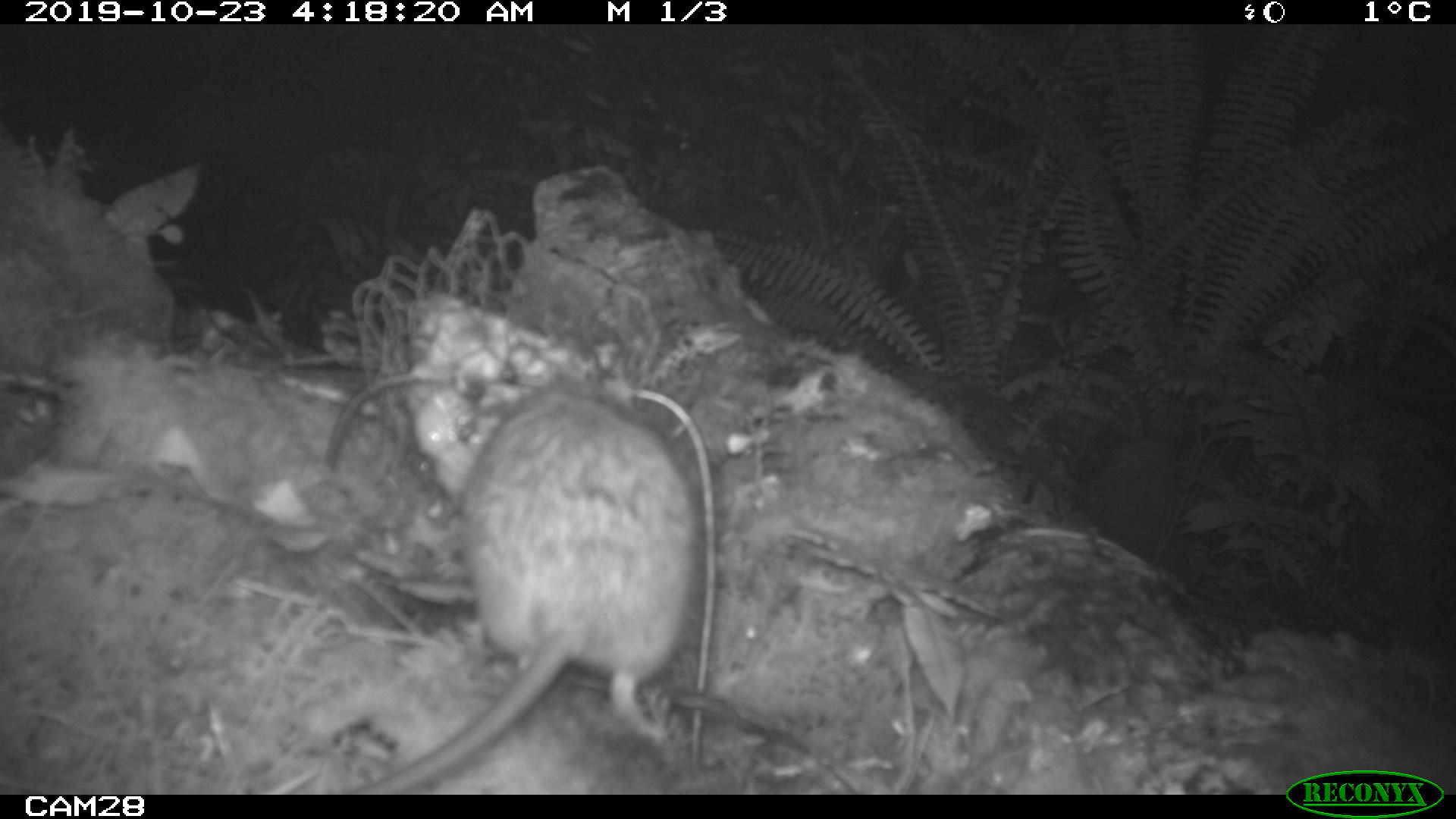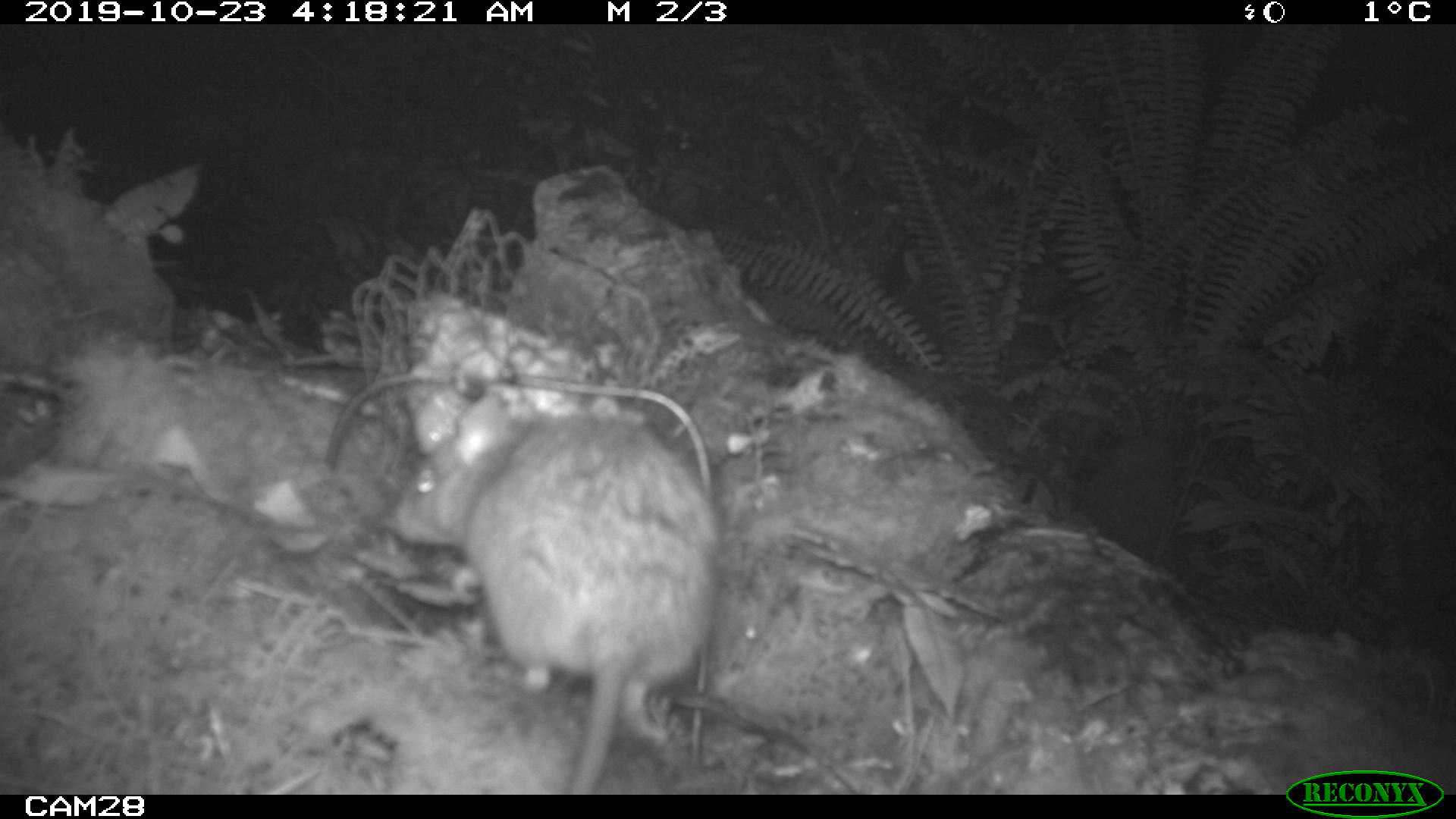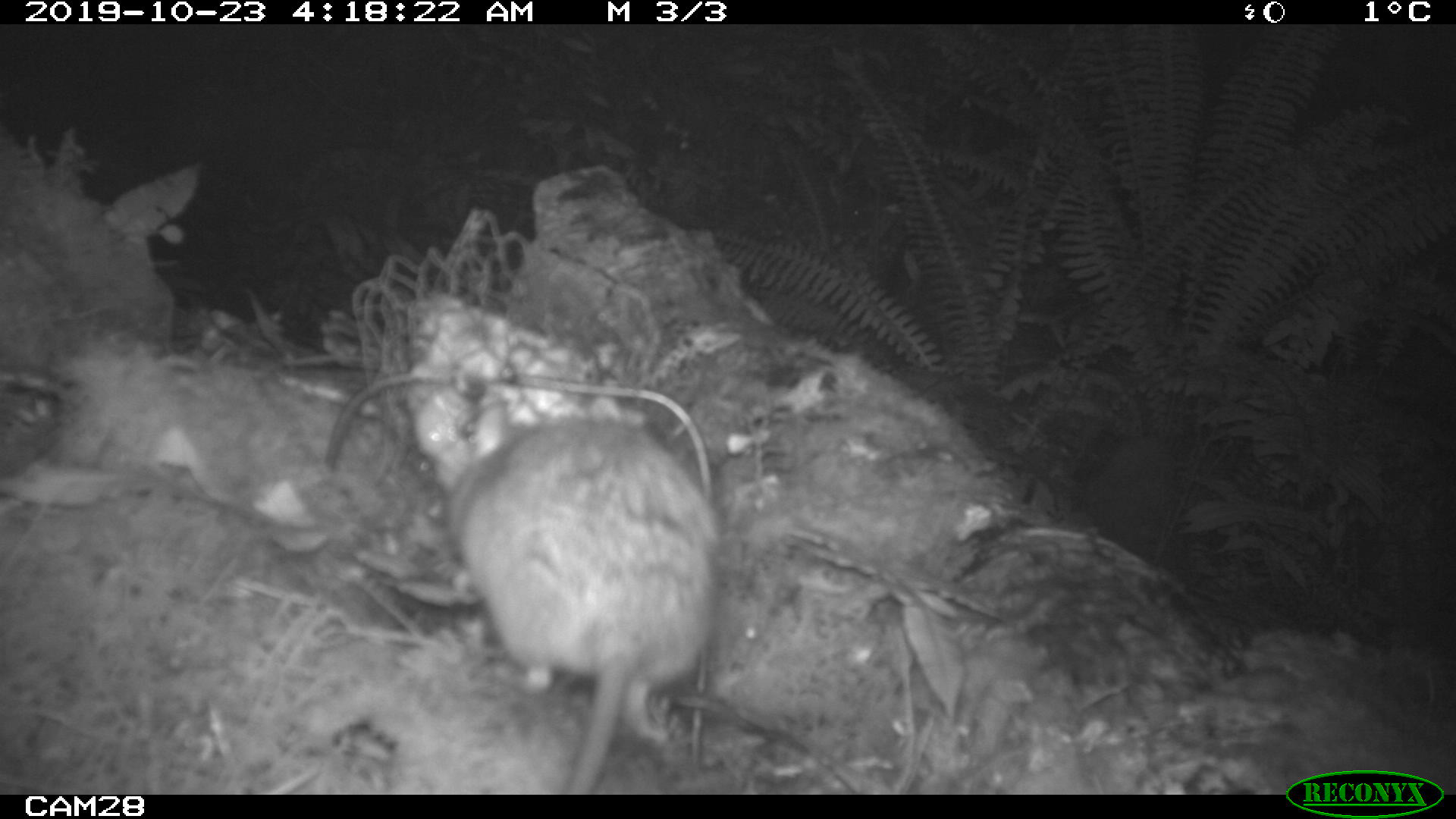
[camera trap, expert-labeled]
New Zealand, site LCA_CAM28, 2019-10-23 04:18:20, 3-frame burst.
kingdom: Animalia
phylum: Chordata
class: Mammalia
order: Rodentia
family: Muridae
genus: Rattus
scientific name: Rattus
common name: rat